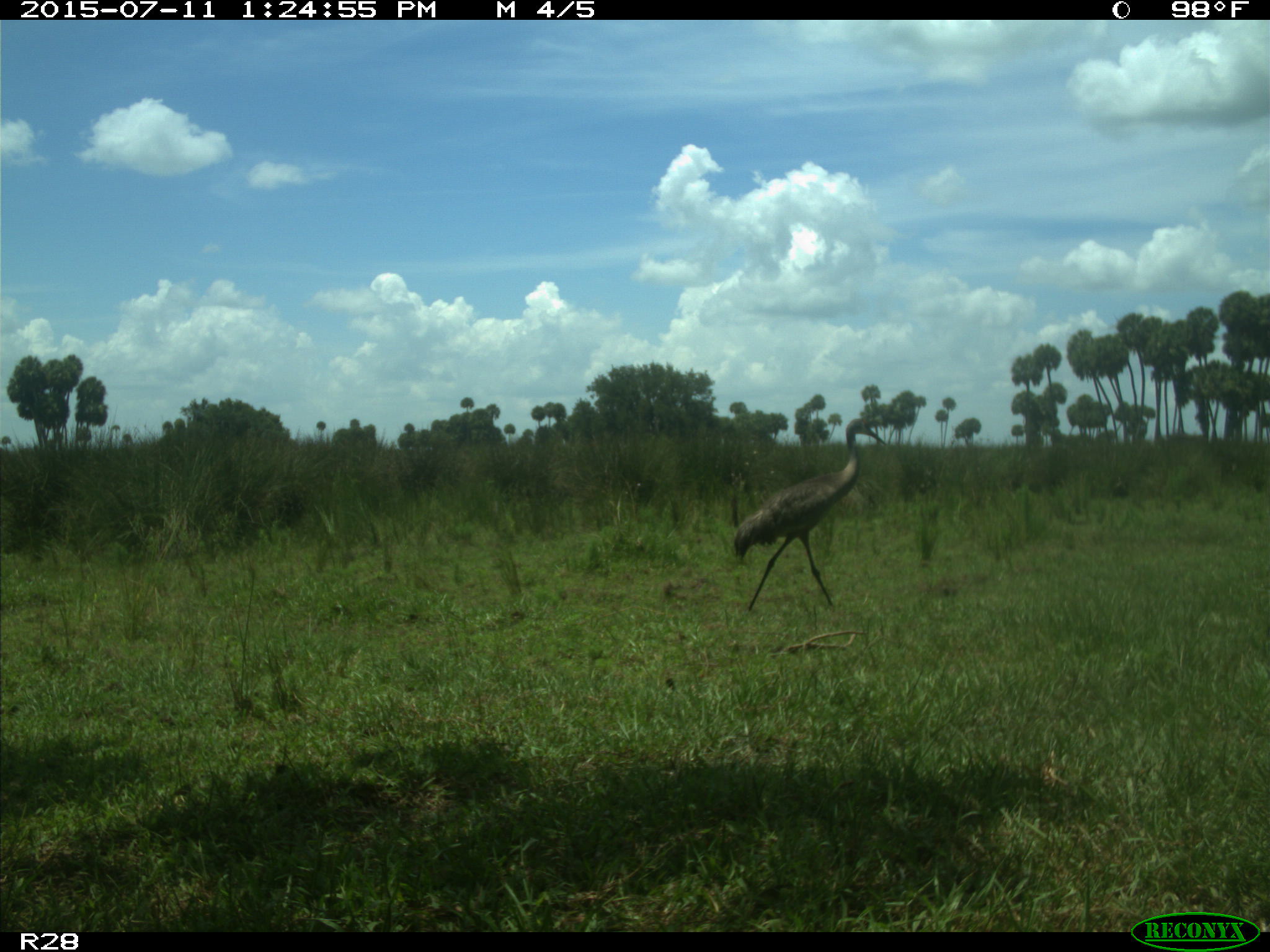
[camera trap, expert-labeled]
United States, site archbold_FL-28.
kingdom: Animalia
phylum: Chordata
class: Aves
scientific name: Aves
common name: birds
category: unidentified bird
Unidentified bird (birds) (Aves).